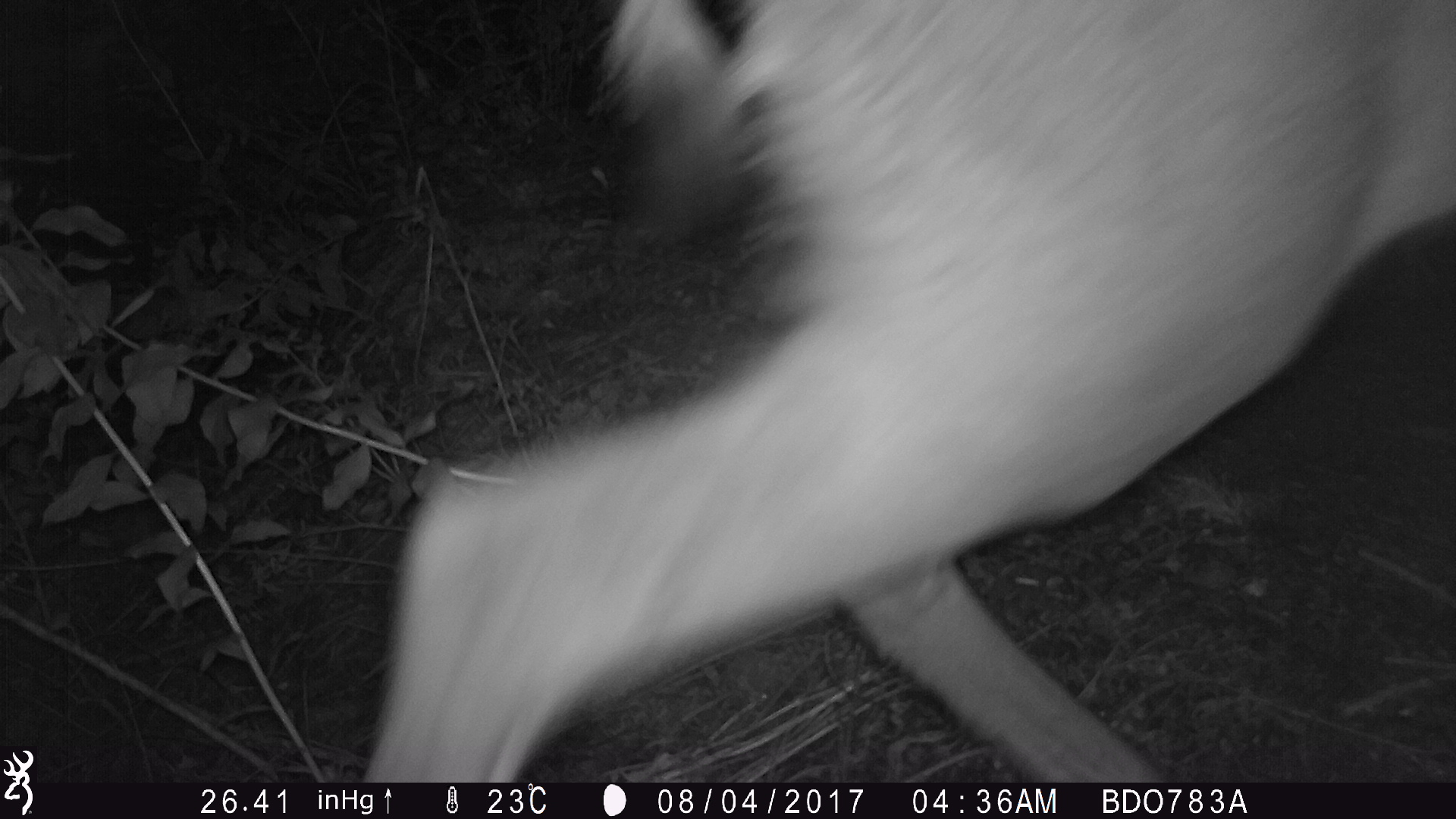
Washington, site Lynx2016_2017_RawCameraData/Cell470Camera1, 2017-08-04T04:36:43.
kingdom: Animalia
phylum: Chordata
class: Mammalia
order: Artiodactyla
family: Cervidae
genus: Odocoileus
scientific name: Odocoileus hemionus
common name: mule deer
Odocoileus hemionus (mule deer). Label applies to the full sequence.